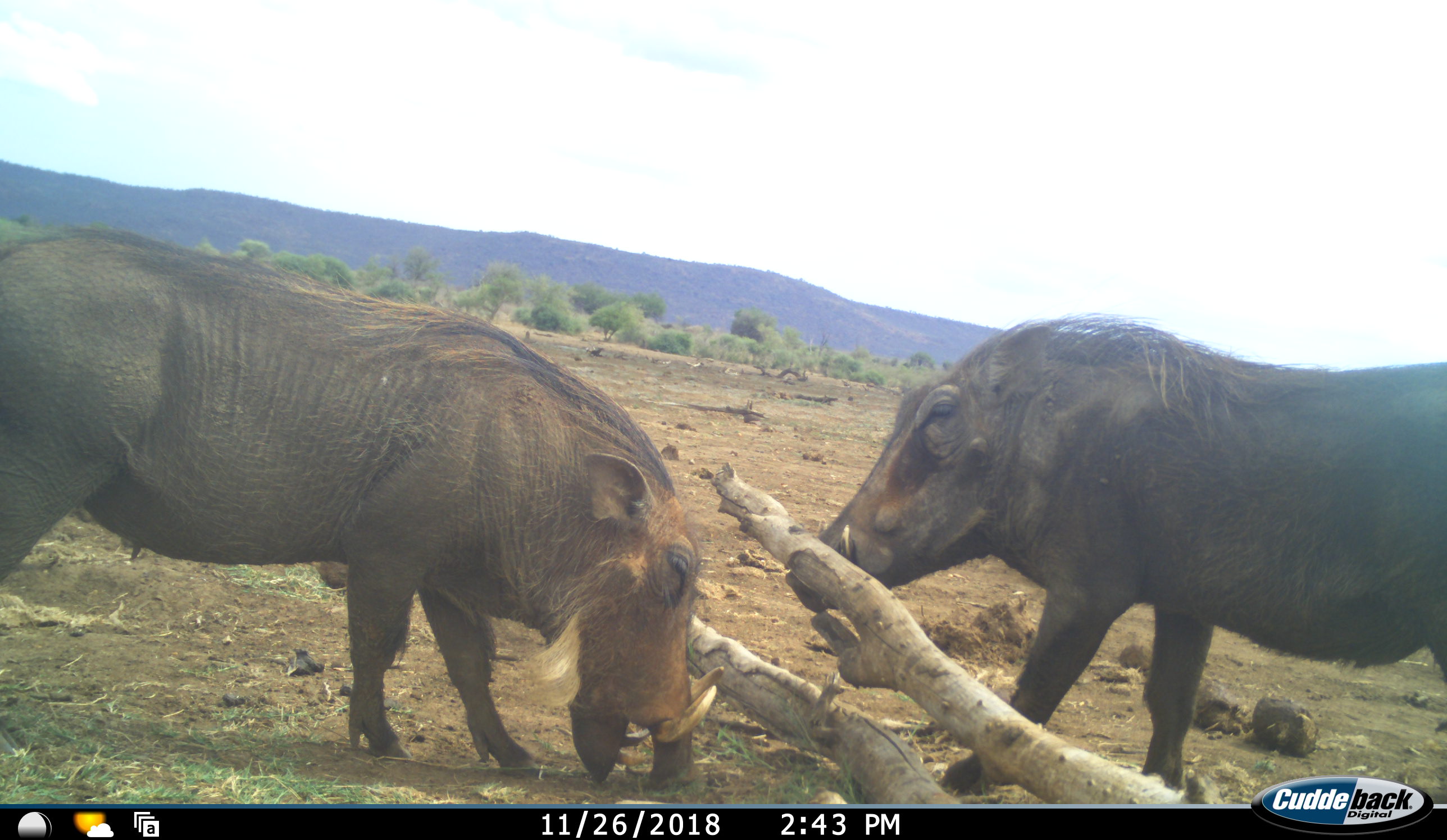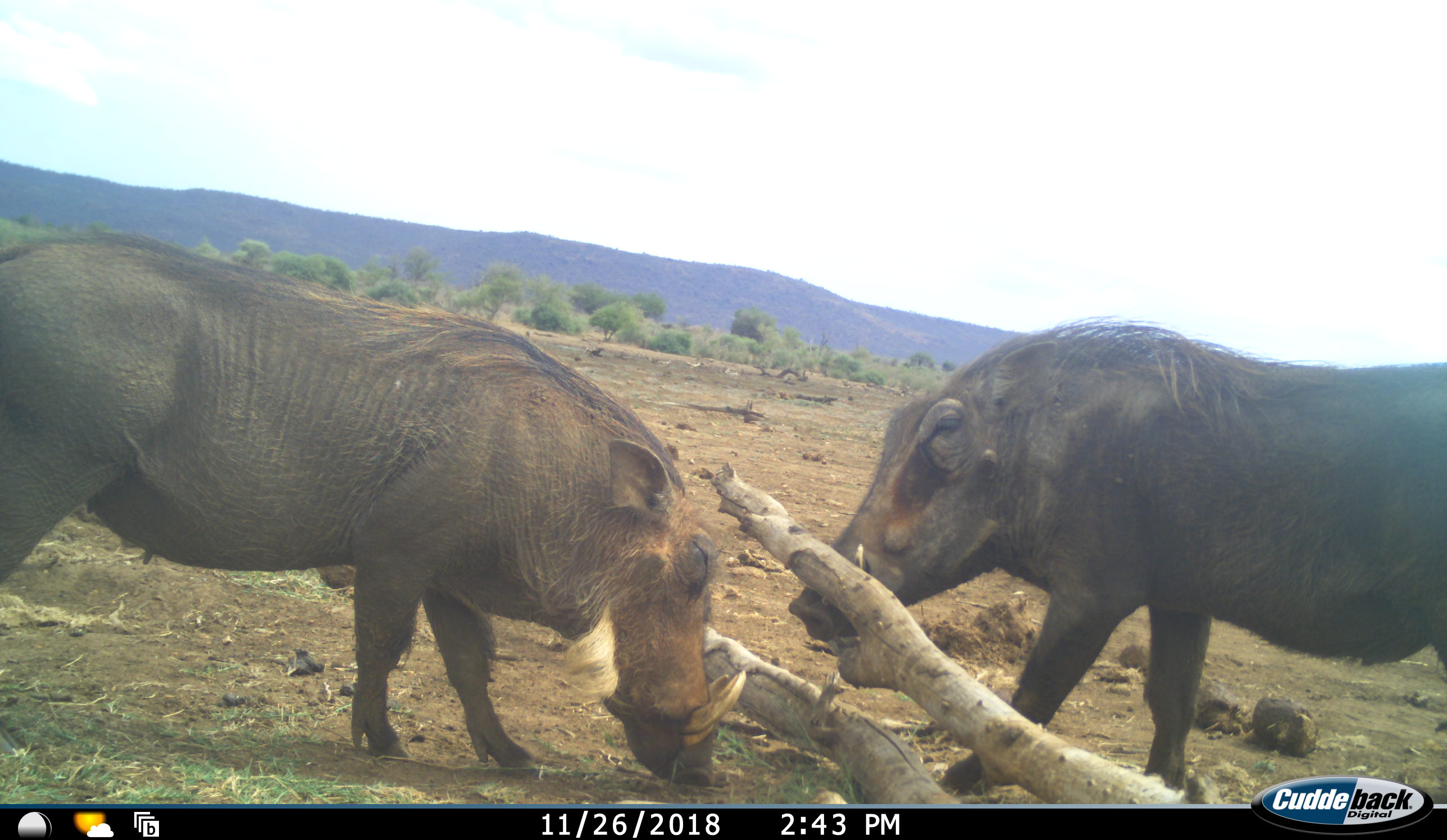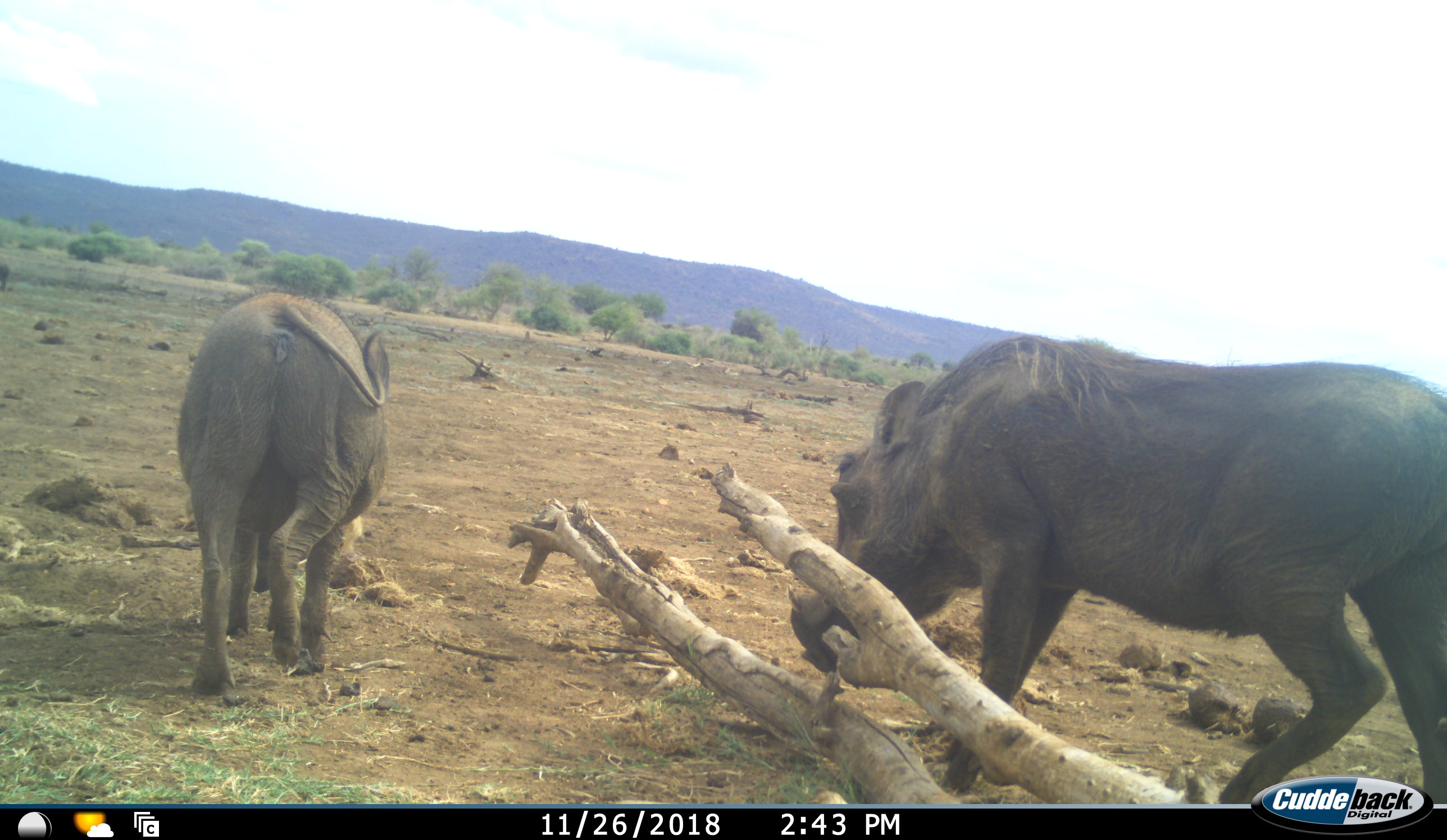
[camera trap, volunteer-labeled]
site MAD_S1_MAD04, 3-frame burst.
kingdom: Animalia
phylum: Chordata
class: Mammalia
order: Artiodactyla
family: Suidae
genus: Phacochoerus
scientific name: Phacochoerus africanus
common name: warthog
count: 2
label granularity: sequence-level